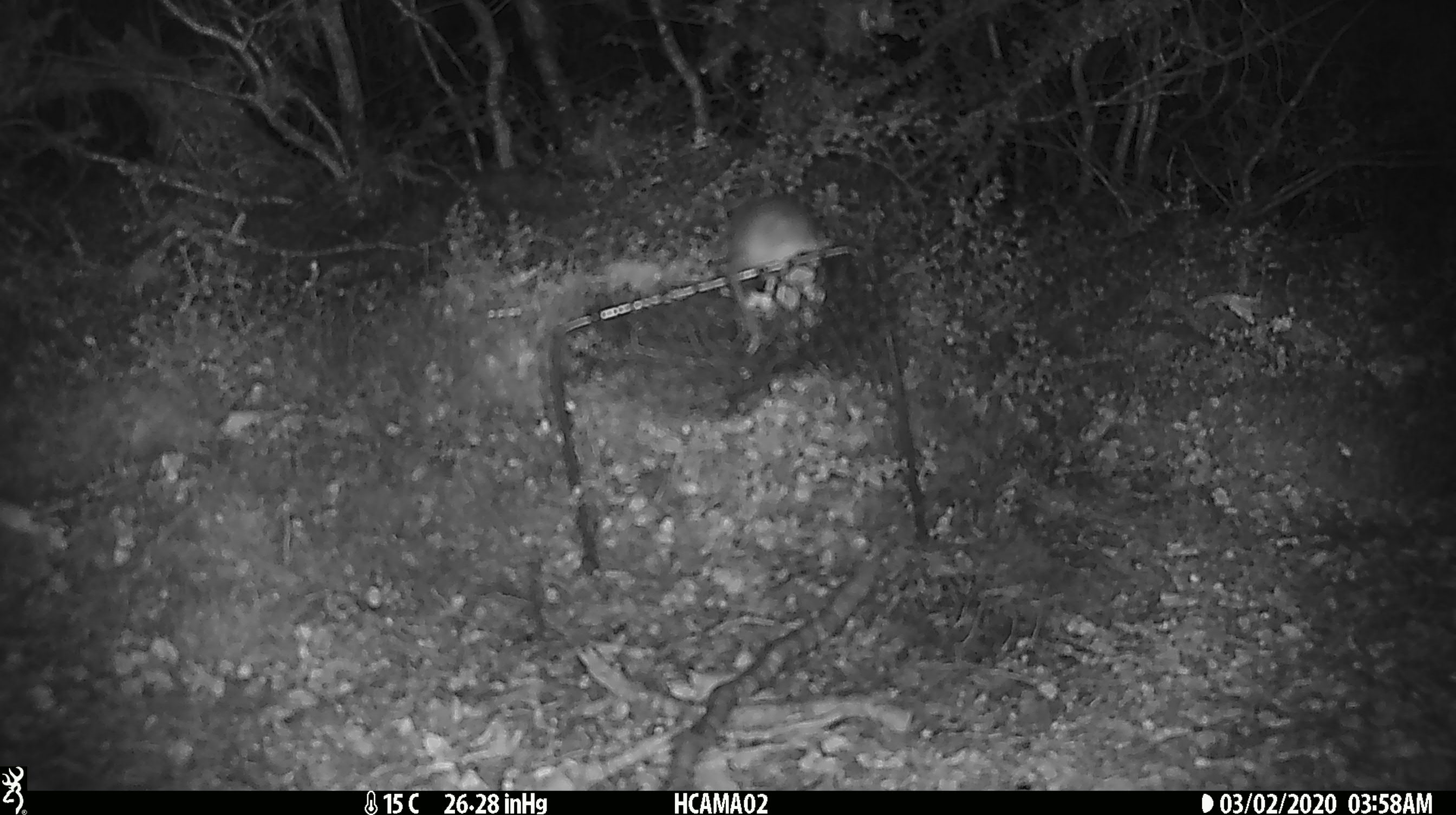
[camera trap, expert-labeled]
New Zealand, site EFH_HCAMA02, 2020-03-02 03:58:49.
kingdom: Animalia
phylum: Chordata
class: Mammalia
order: Rodentia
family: Muridae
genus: Mus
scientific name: Mus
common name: mouse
Mouse (Mus).